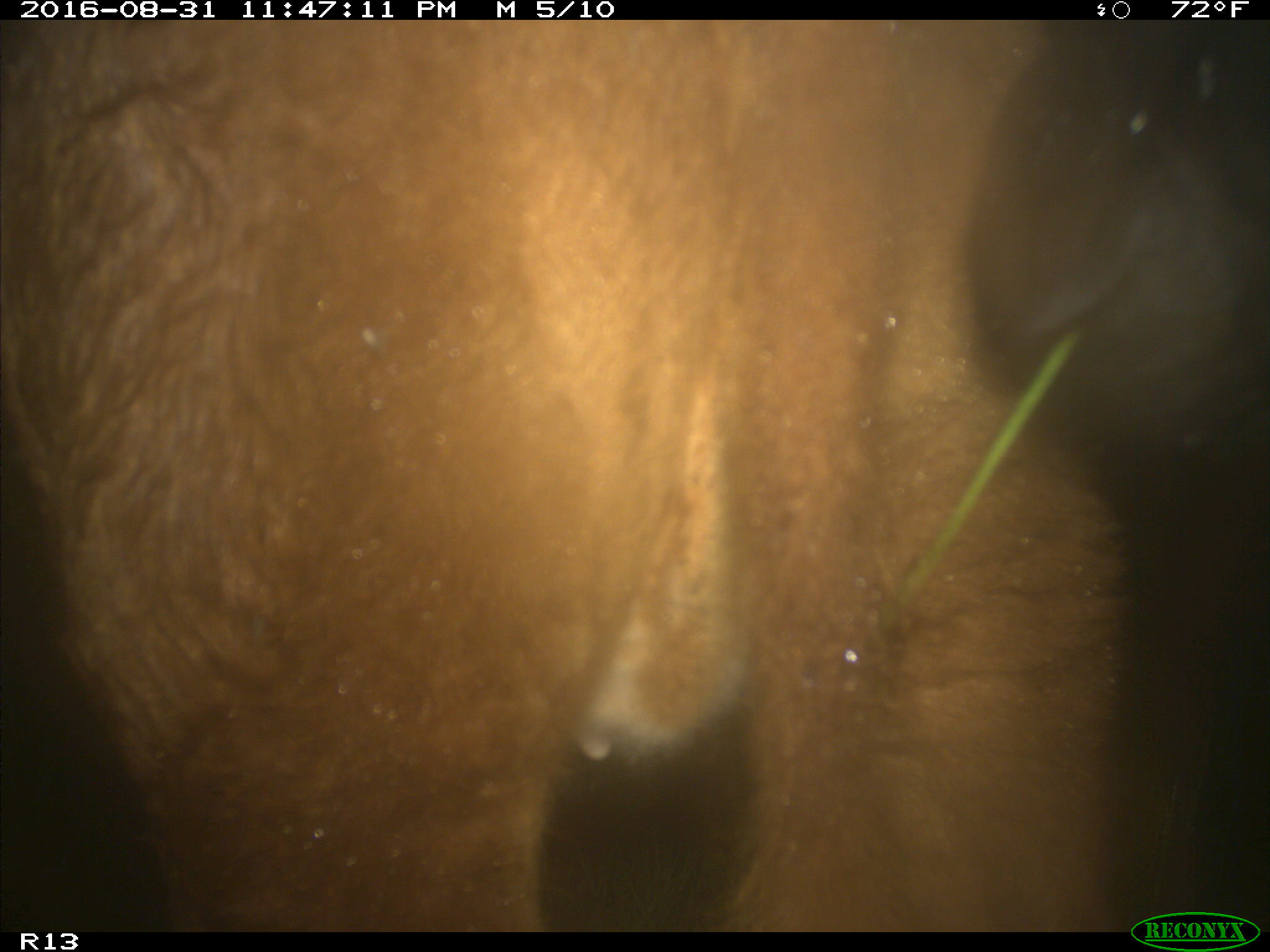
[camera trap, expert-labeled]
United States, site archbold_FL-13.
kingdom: Animalia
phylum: Chordata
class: Mammalia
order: Artiodactyla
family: Bovidae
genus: Bos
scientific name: Bos taurus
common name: domestic cow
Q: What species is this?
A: Bos taurus (domestic cow).